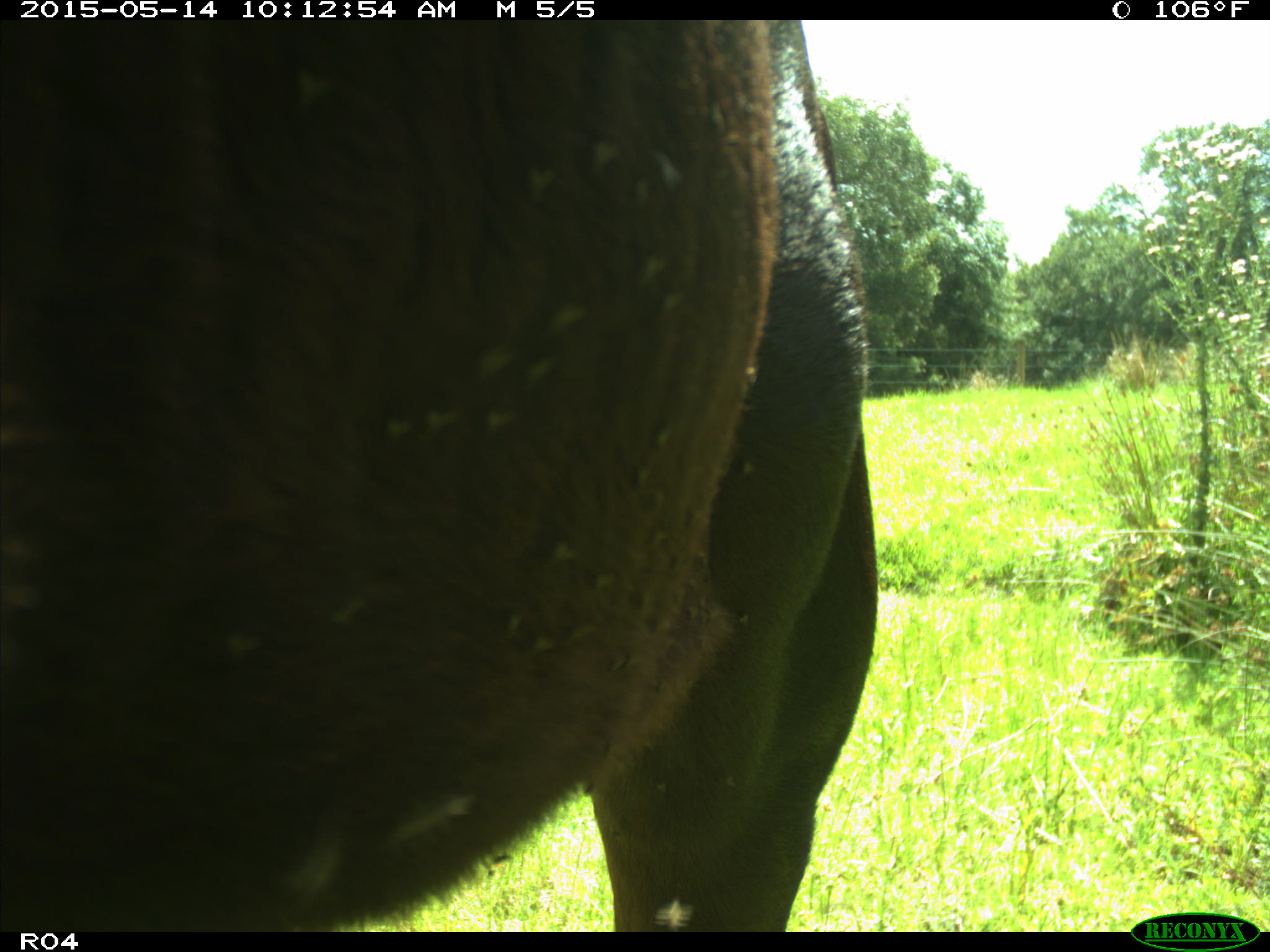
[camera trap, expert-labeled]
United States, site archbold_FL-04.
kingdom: Animalia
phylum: Chordata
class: Mammalia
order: Artiodactyla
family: Bovidae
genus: Bos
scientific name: Bos taurus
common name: domestic cow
Bos taurus (domestic cow).